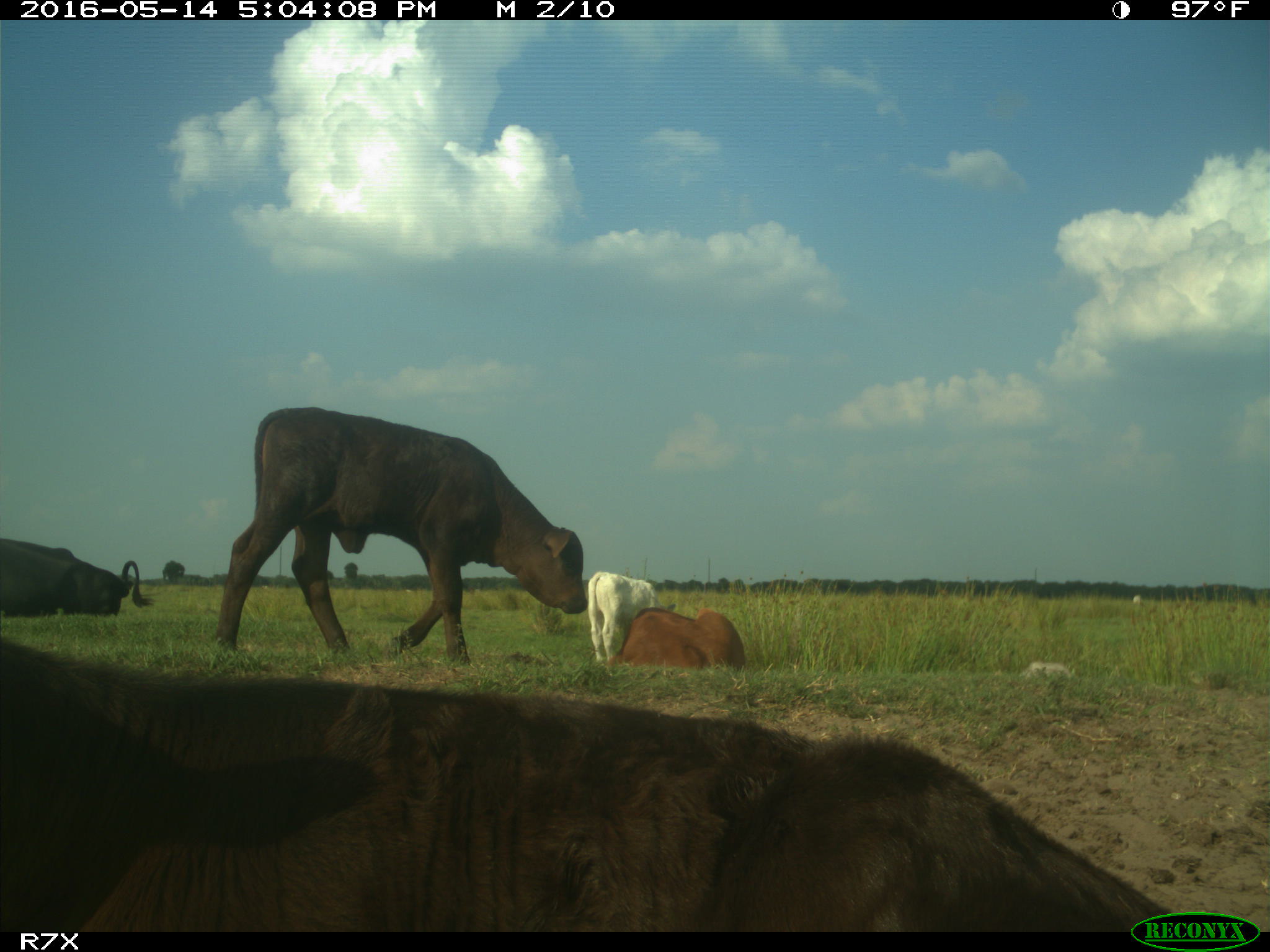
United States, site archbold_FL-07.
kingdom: Animalia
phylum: Chordata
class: Mammalia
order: Artiodactyla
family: Bovidae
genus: Bos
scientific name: Bos taurus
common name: domestic cow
Bos taurus (domestic cow).